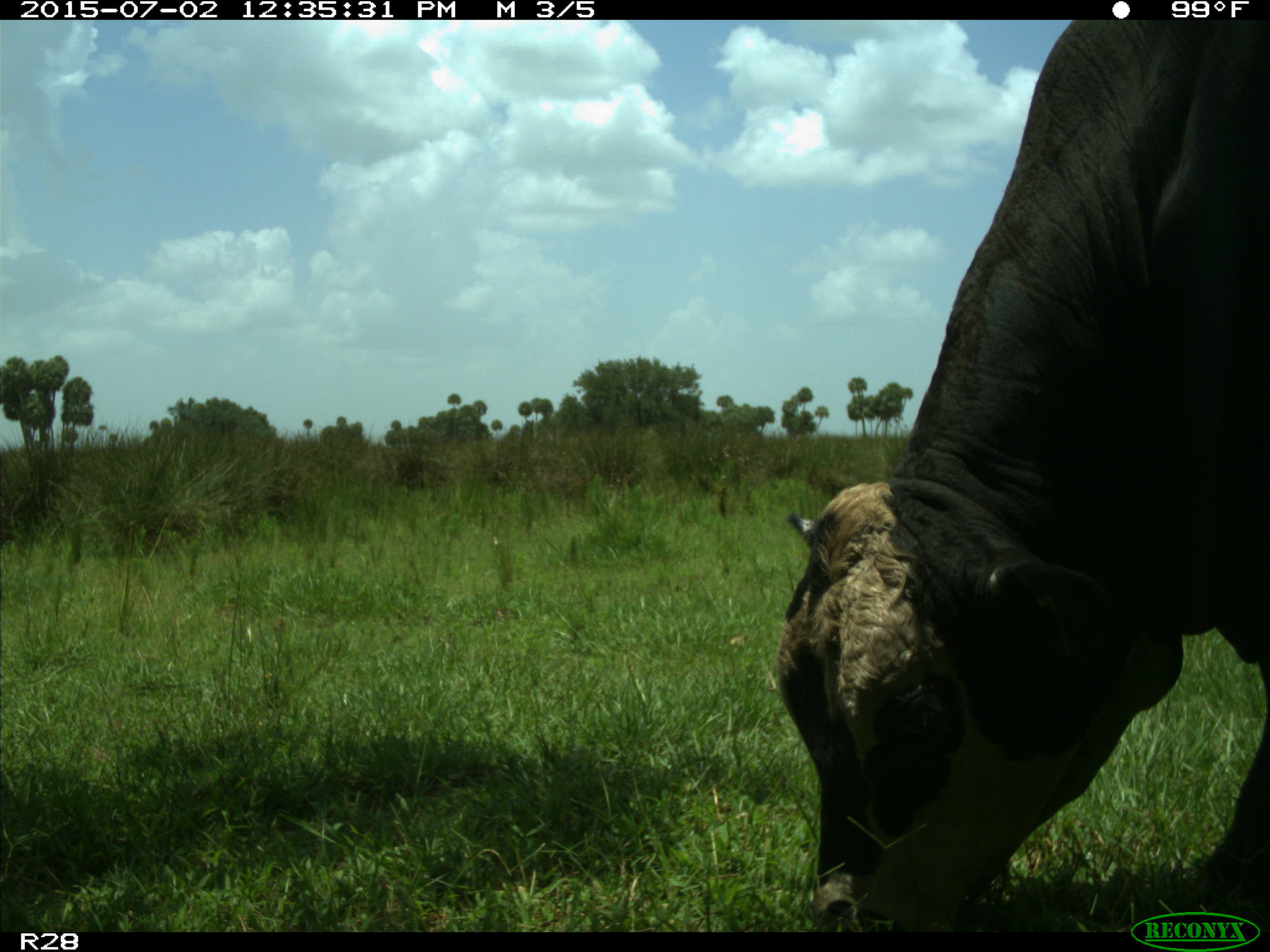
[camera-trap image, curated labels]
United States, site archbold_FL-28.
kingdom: Animalia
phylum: Chordata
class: Mammalia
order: Artiodactyla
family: Bovidae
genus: Bos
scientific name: Bos taurus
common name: domestic cow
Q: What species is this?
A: Bos taurus (domestic cow).